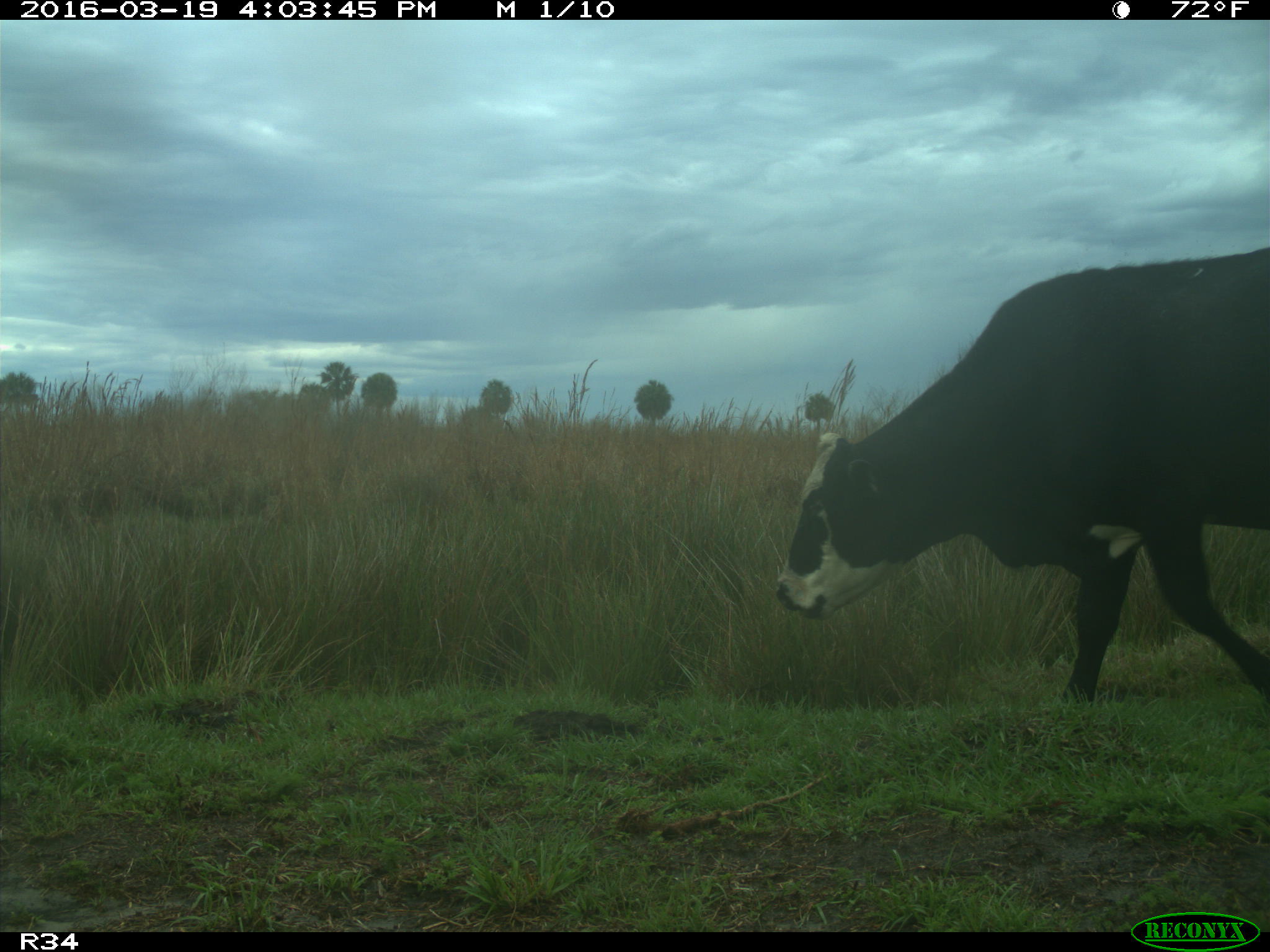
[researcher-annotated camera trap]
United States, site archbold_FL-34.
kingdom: Animalia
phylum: Chordata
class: Mammalia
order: Artiodactyla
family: Bovidae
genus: Bos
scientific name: Bos taurus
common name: domestic cow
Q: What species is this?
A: Bos taurus (domestic cow).